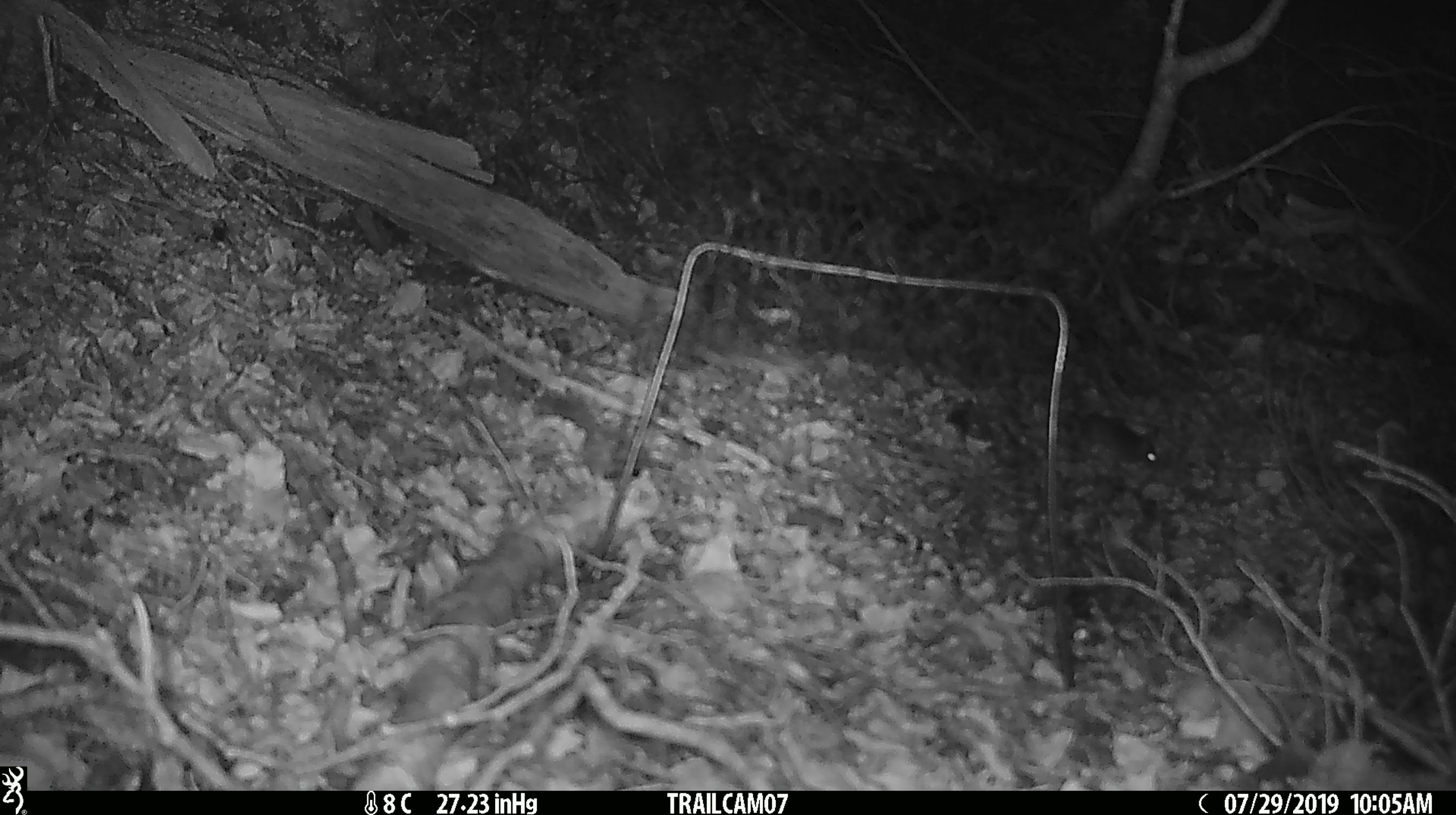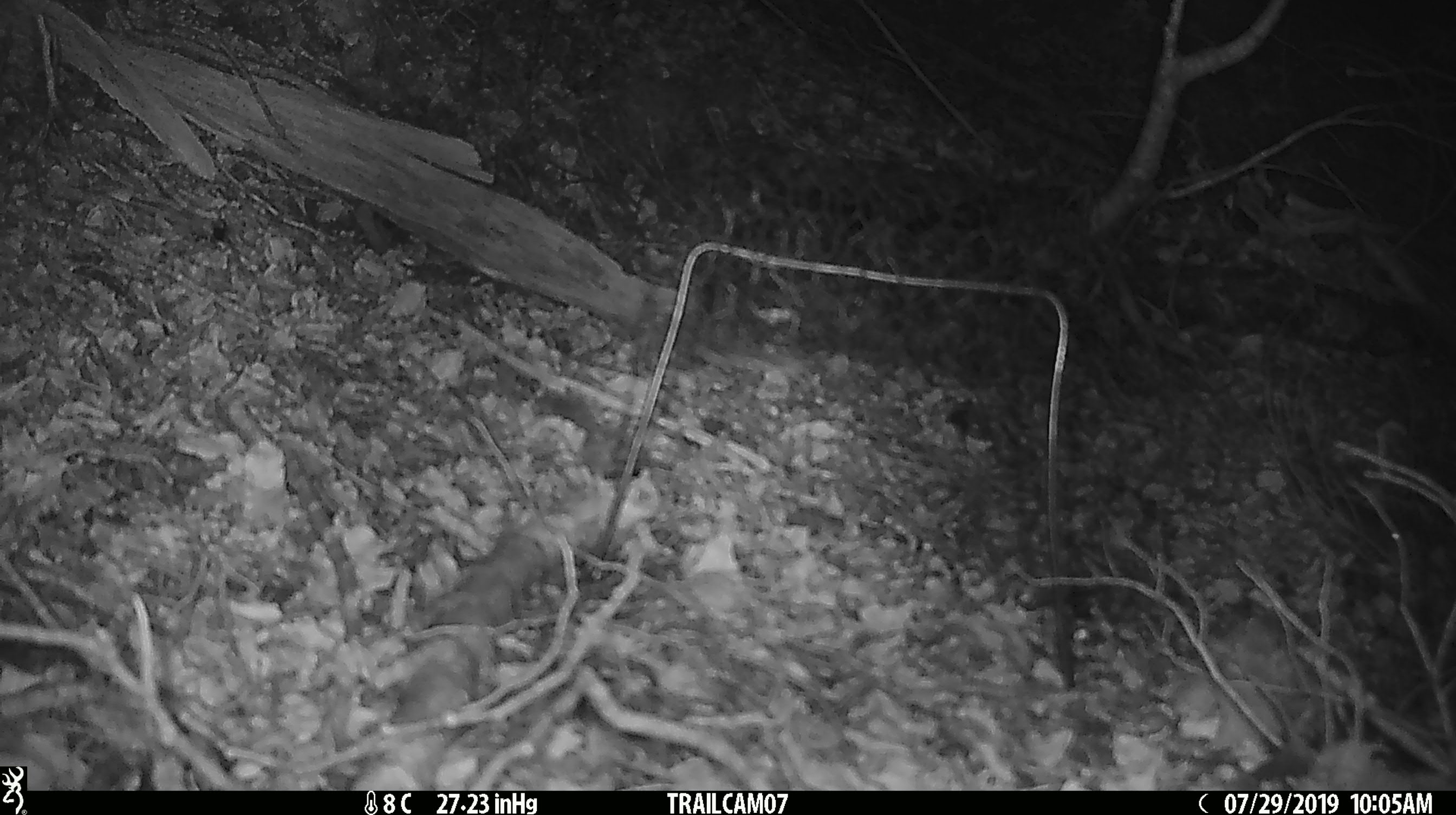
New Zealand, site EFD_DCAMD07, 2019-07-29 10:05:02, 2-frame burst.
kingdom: Animalia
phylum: Chordata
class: Mammalia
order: Rodentia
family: Muridae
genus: Mus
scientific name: Mus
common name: mouse